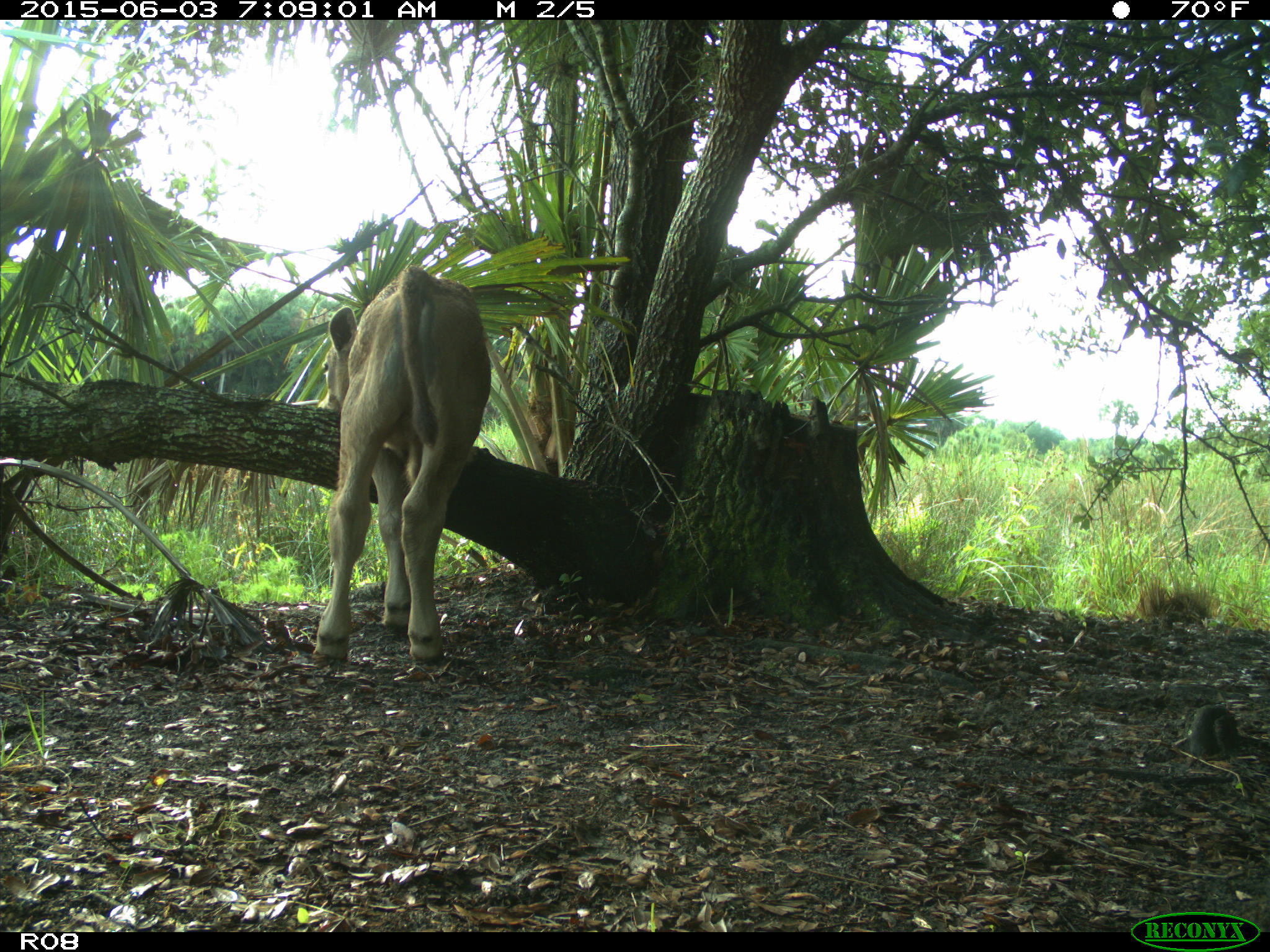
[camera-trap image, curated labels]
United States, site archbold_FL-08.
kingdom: Animalia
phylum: Chordata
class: Mammalia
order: Artiodactyla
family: Bovidae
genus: Bos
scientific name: Bos taurus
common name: domestic cow